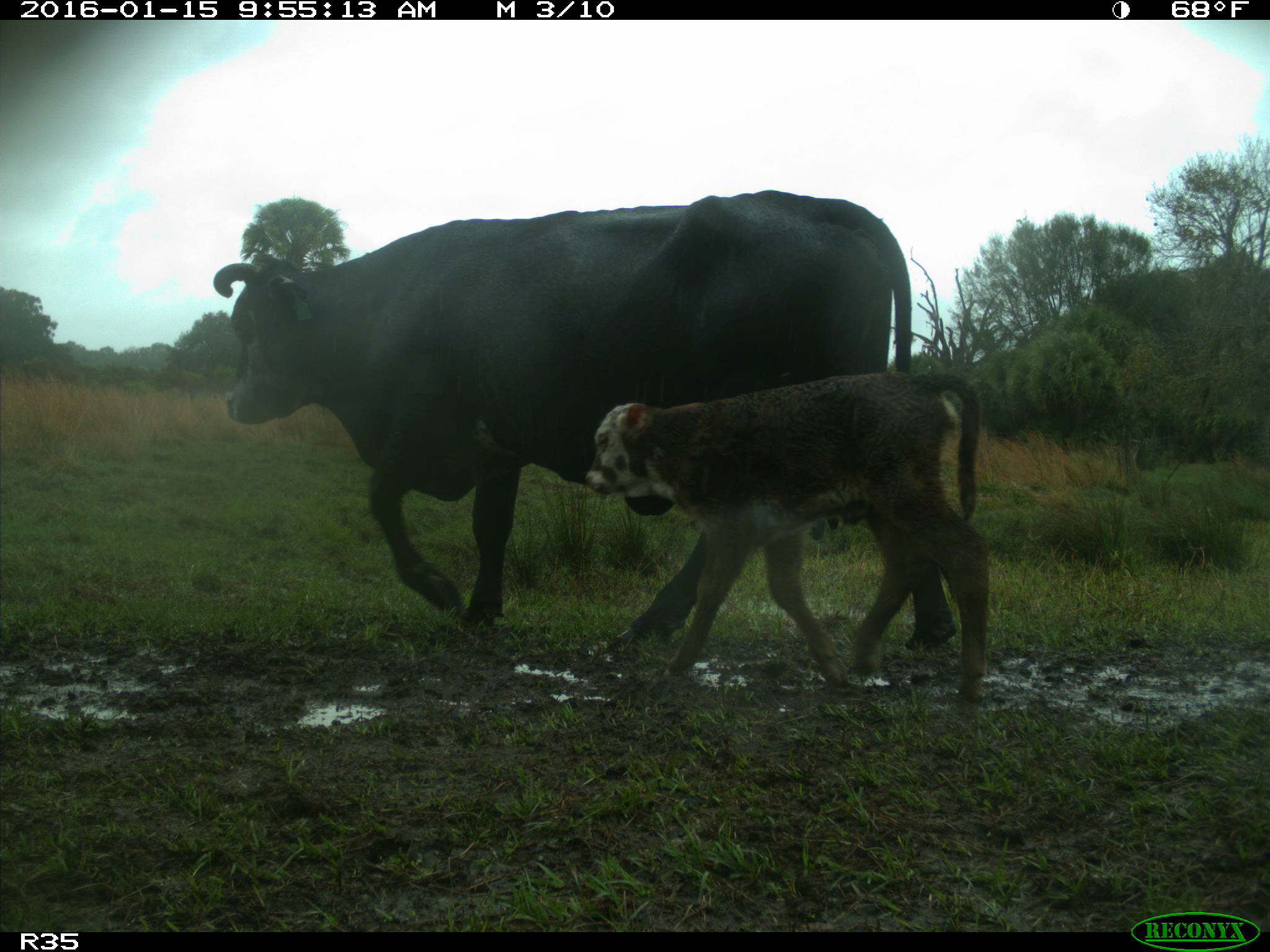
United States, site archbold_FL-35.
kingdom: Animalia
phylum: Chordata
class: Mammalia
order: Artiodactyla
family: Bovidae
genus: Bos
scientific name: Bos taurus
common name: domestic cow